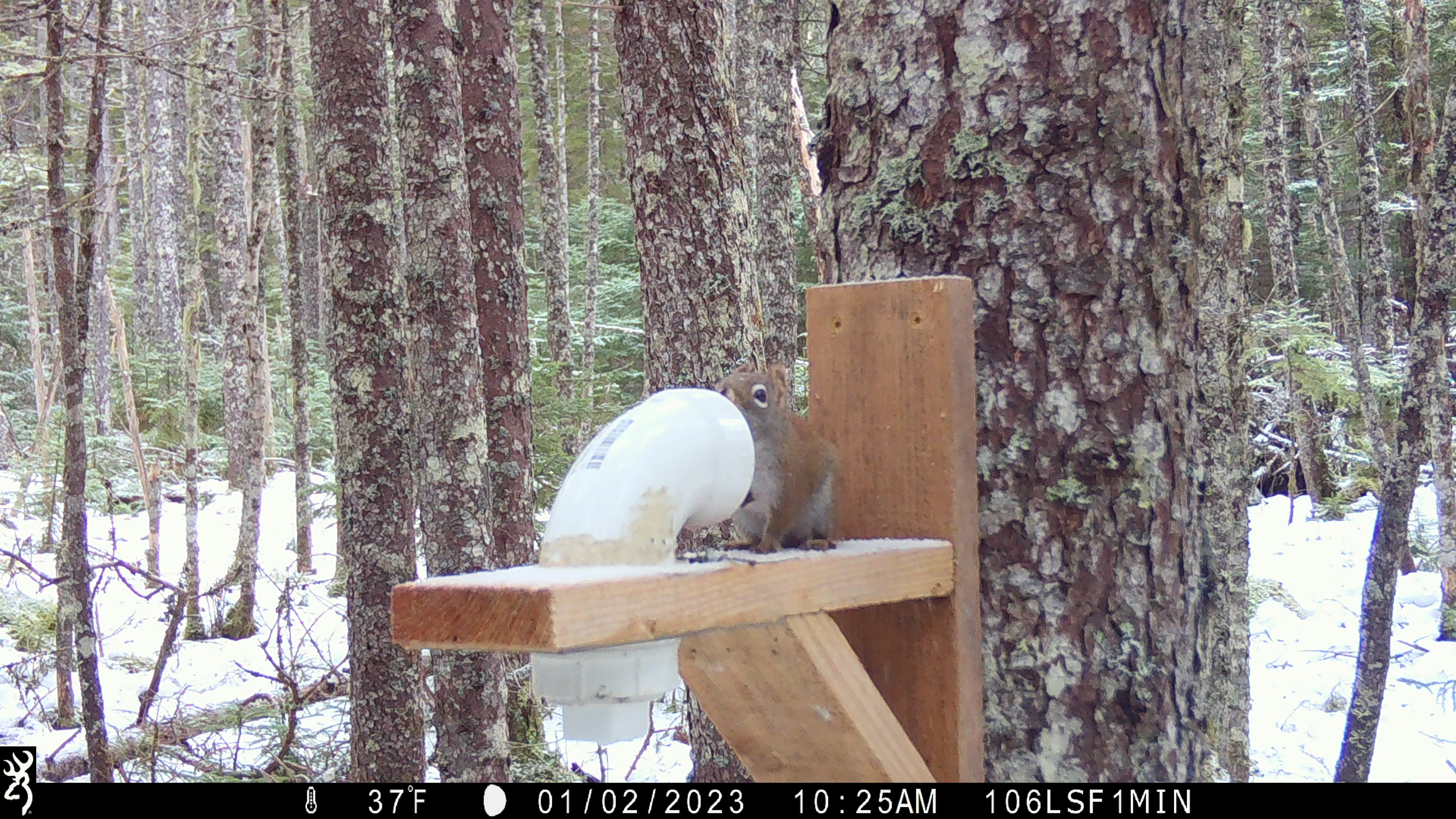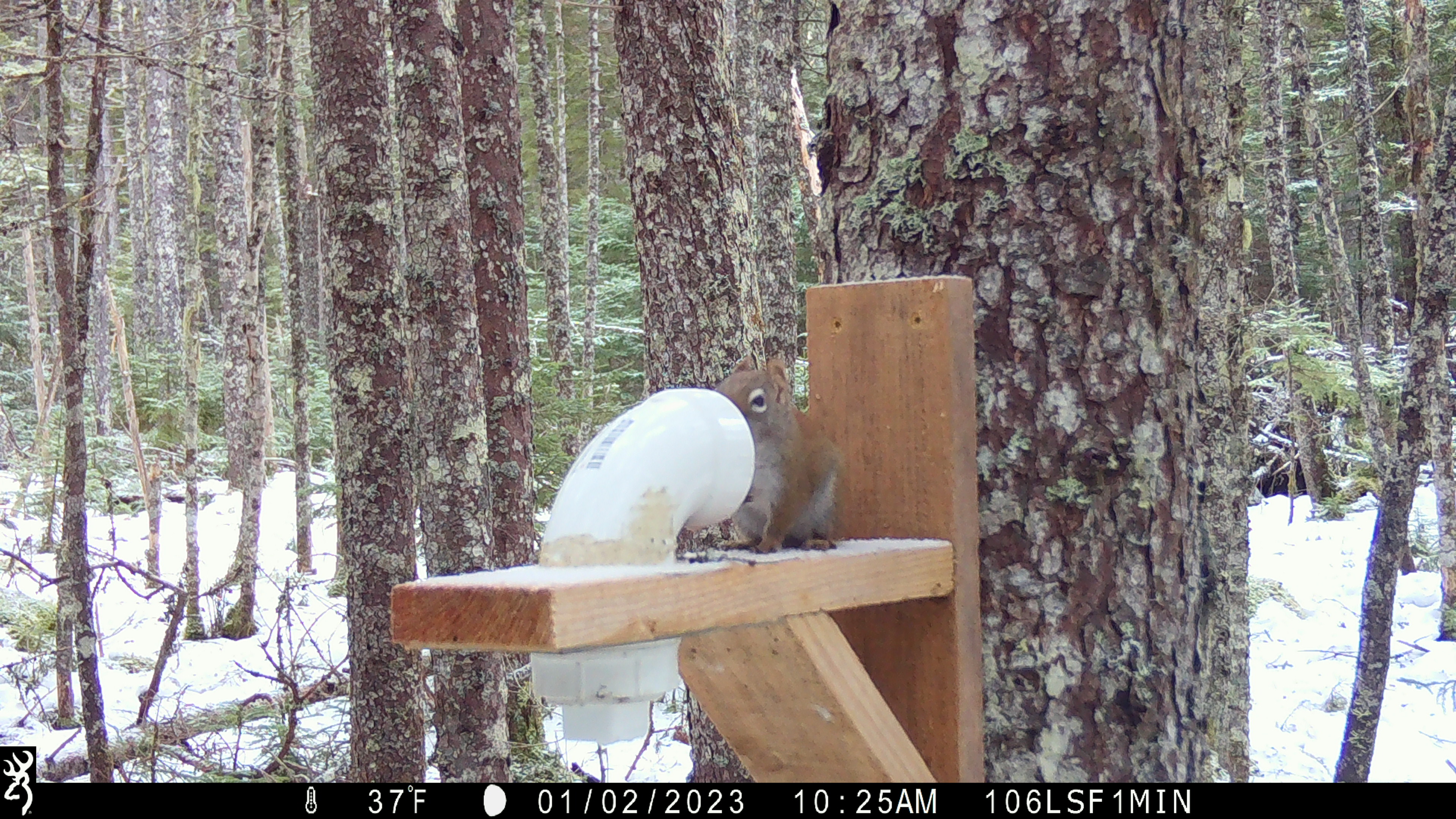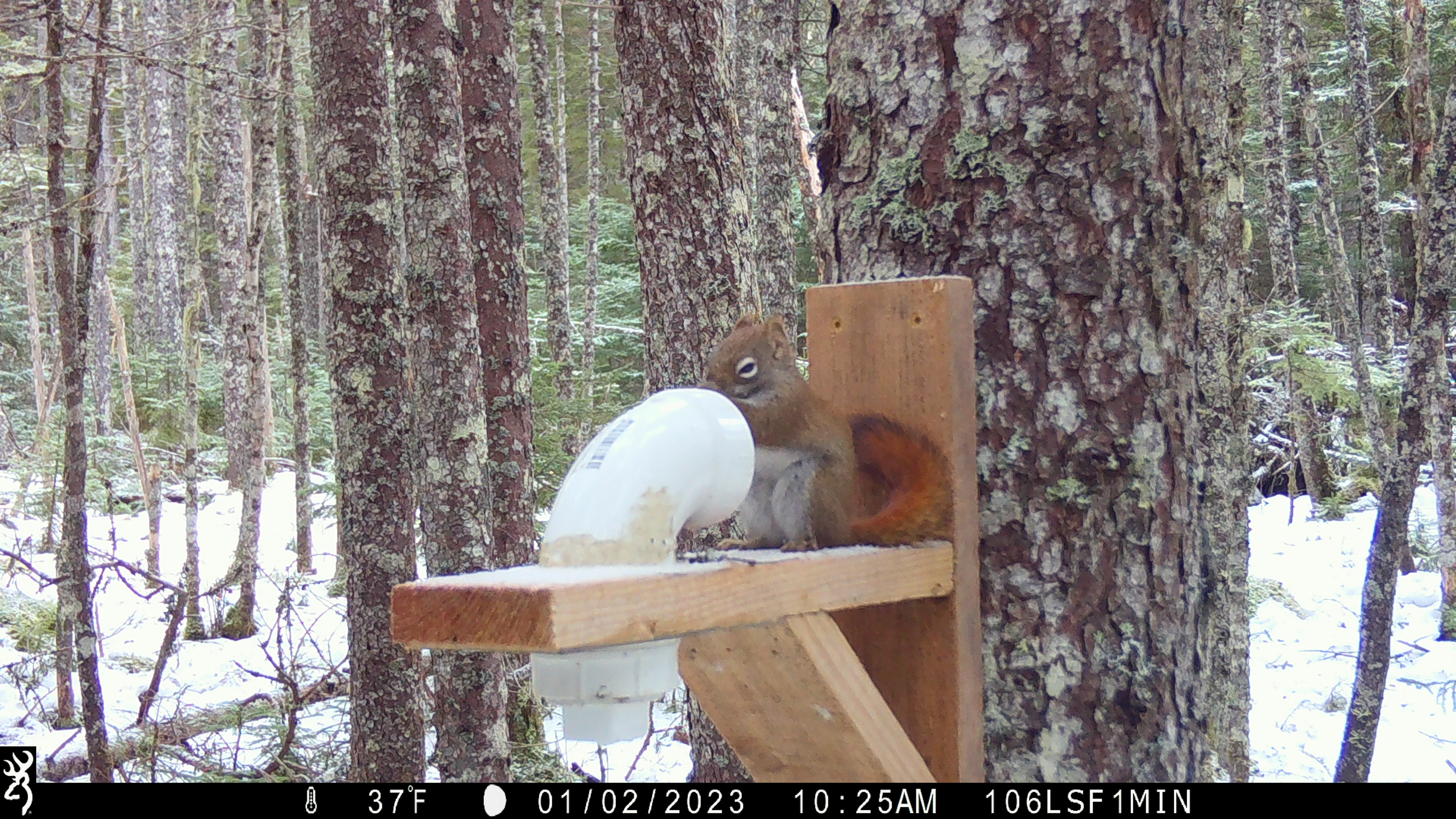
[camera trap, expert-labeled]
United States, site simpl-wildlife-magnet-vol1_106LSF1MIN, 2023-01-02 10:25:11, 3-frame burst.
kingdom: Animalia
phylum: Chordata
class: Mammalia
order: Rodentia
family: Sciuridae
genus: Tamiasciurus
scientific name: Tamiasciurus hudsonicus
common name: red squirrel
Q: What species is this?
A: Red squirrel (Tamiasciurus hudsonicus).